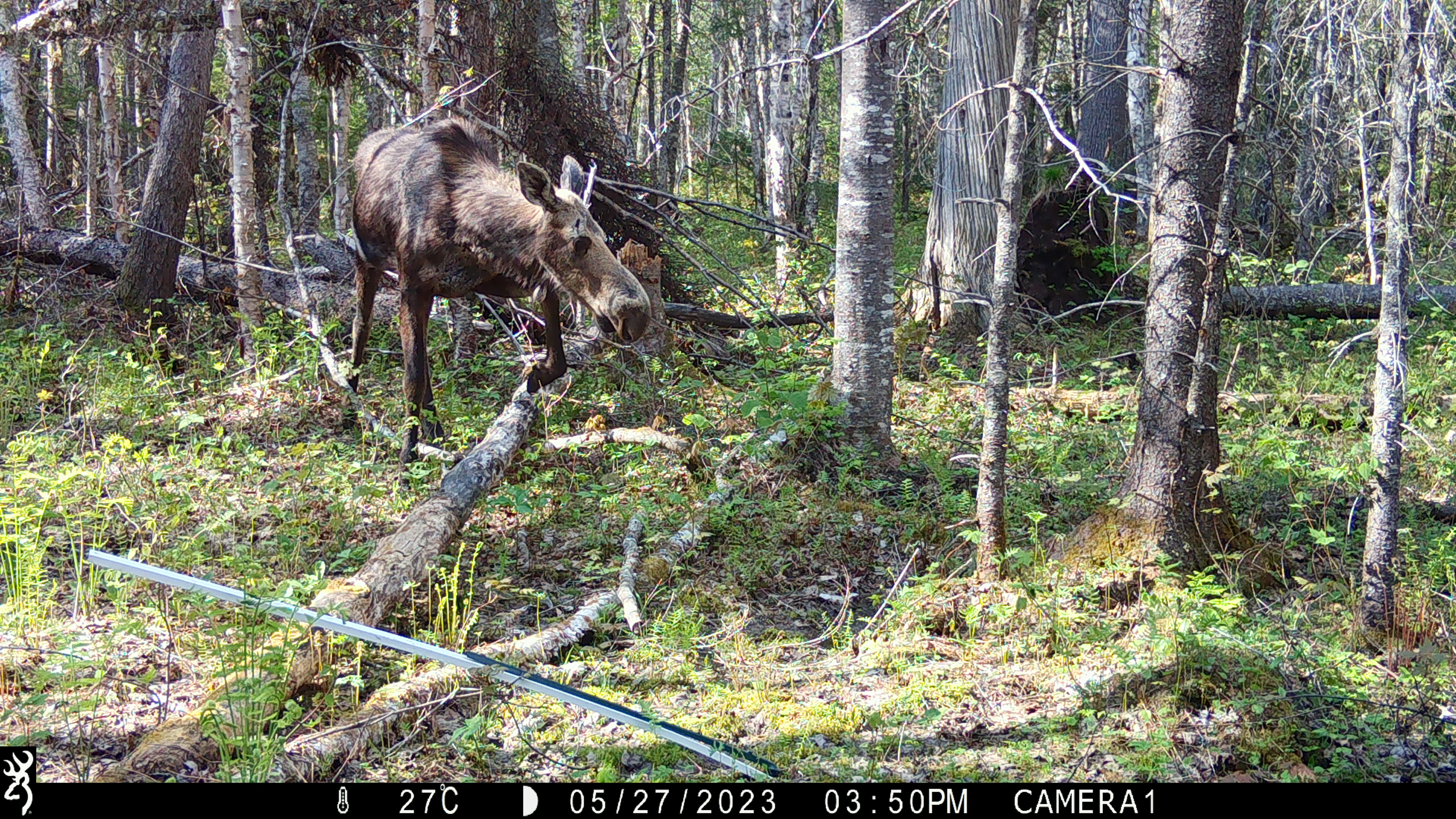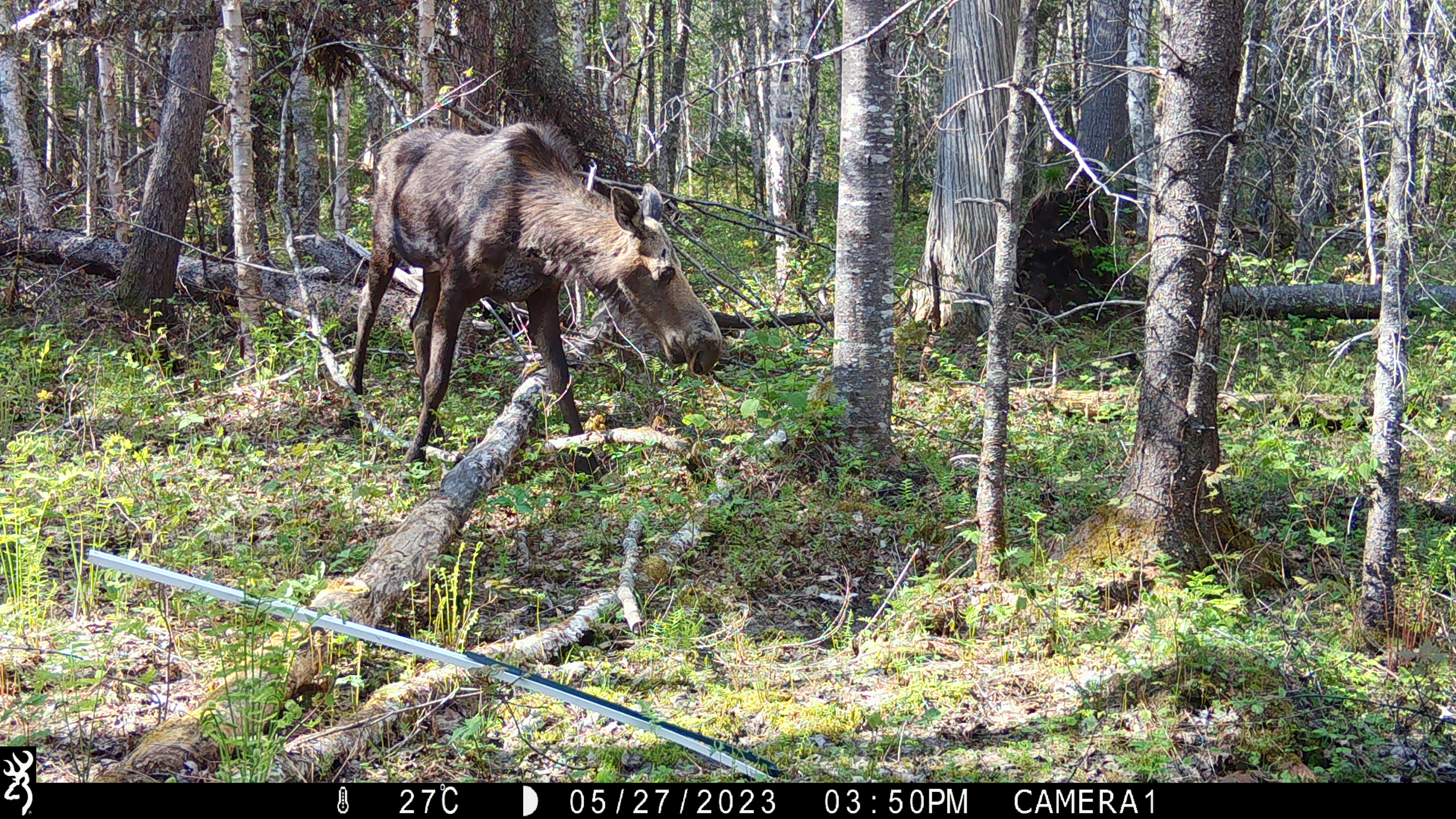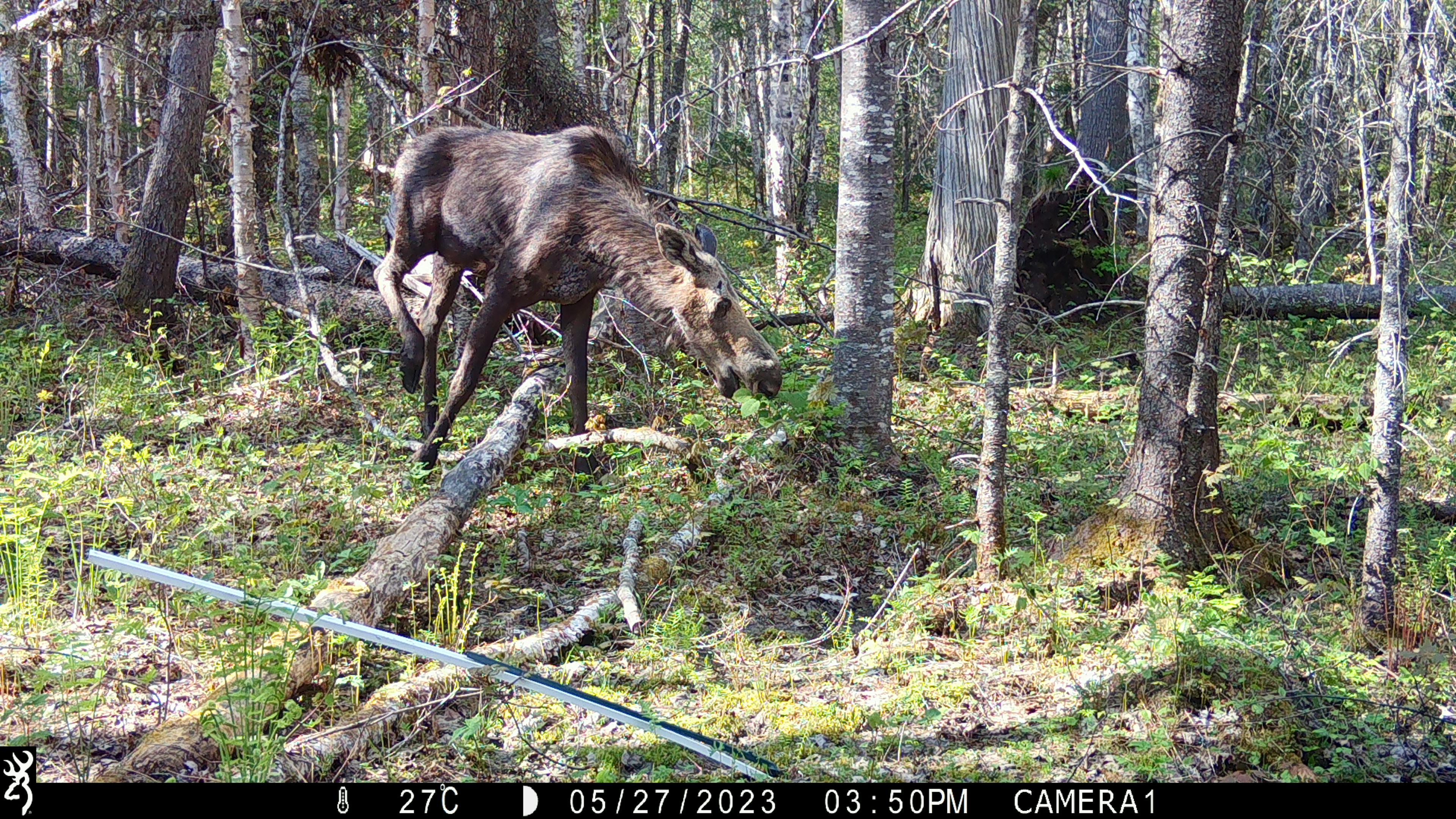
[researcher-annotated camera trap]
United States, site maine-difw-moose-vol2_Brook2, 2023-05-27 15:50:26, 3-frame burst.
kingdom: Animalia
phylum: Chordata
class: Mammalia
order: Artiodactyla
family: Cervidae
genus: Alces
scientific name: Alces alces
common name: moose